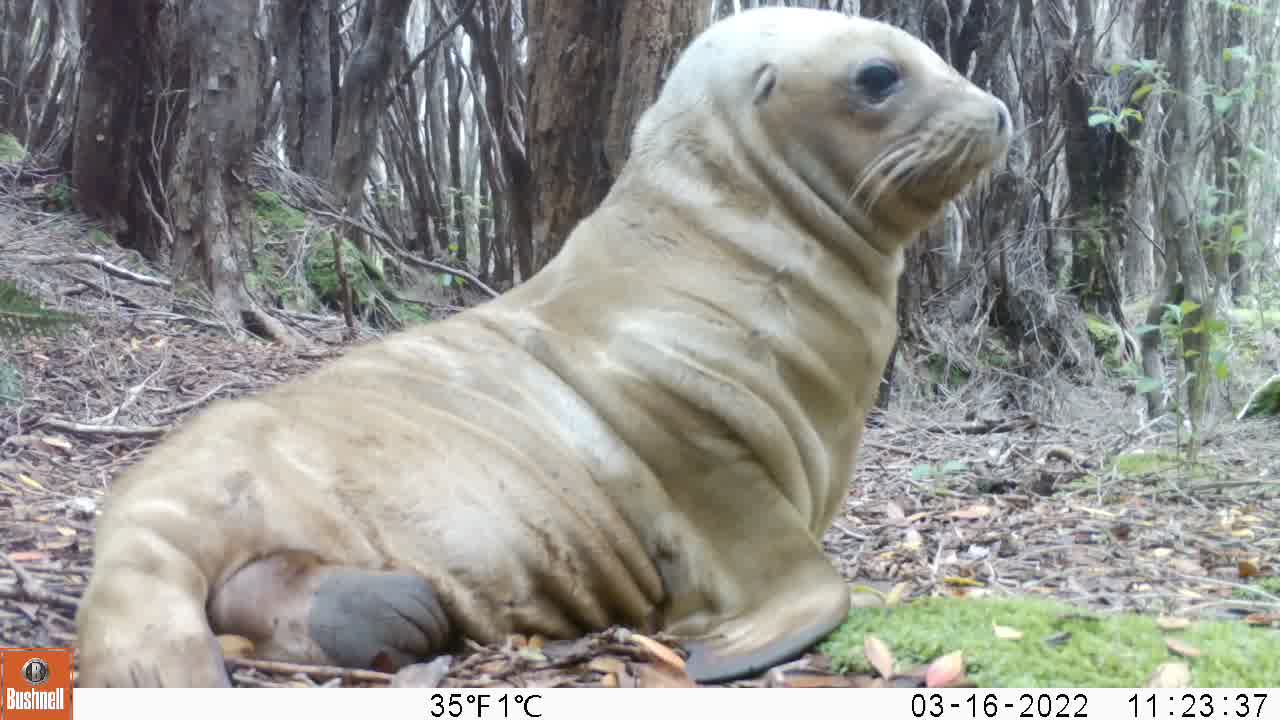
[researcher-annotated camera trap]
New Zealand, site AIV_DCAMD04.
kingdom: Animalia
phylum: Chordata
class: Mammalia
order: Carnivora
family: Otariidae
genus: Phocarctos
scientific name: Phocarctos hookeri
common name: new zealand sea lion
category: sealion